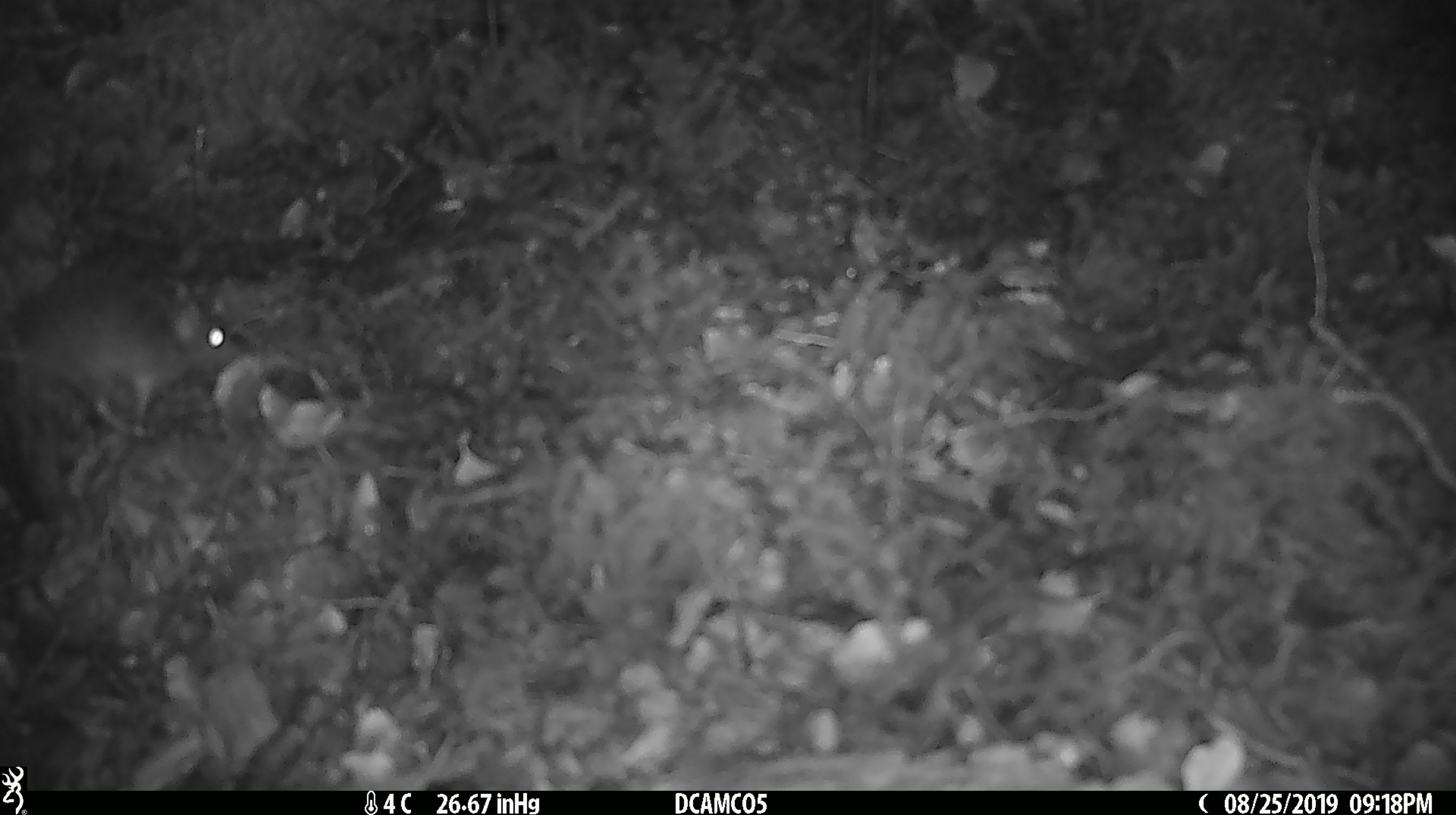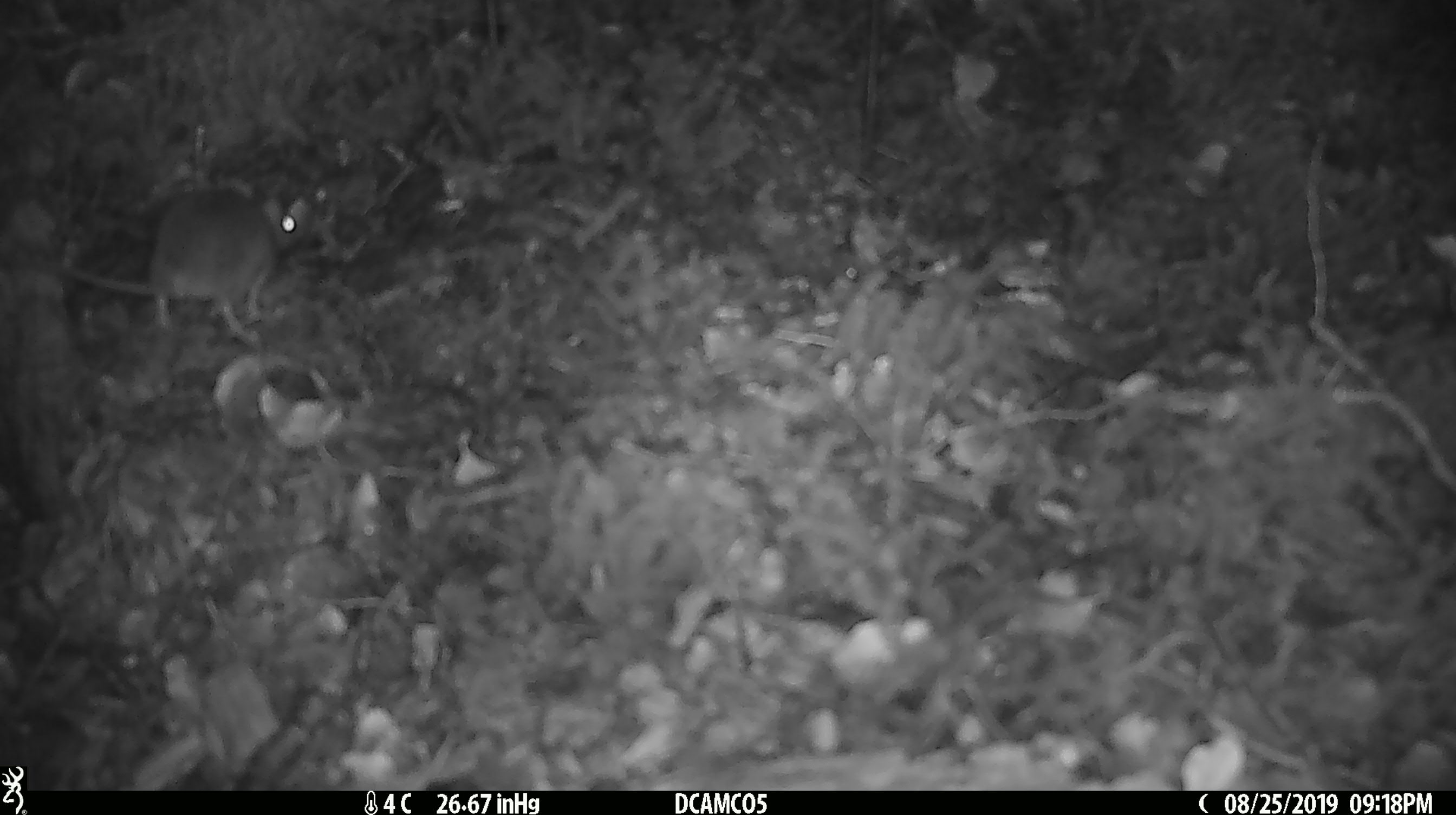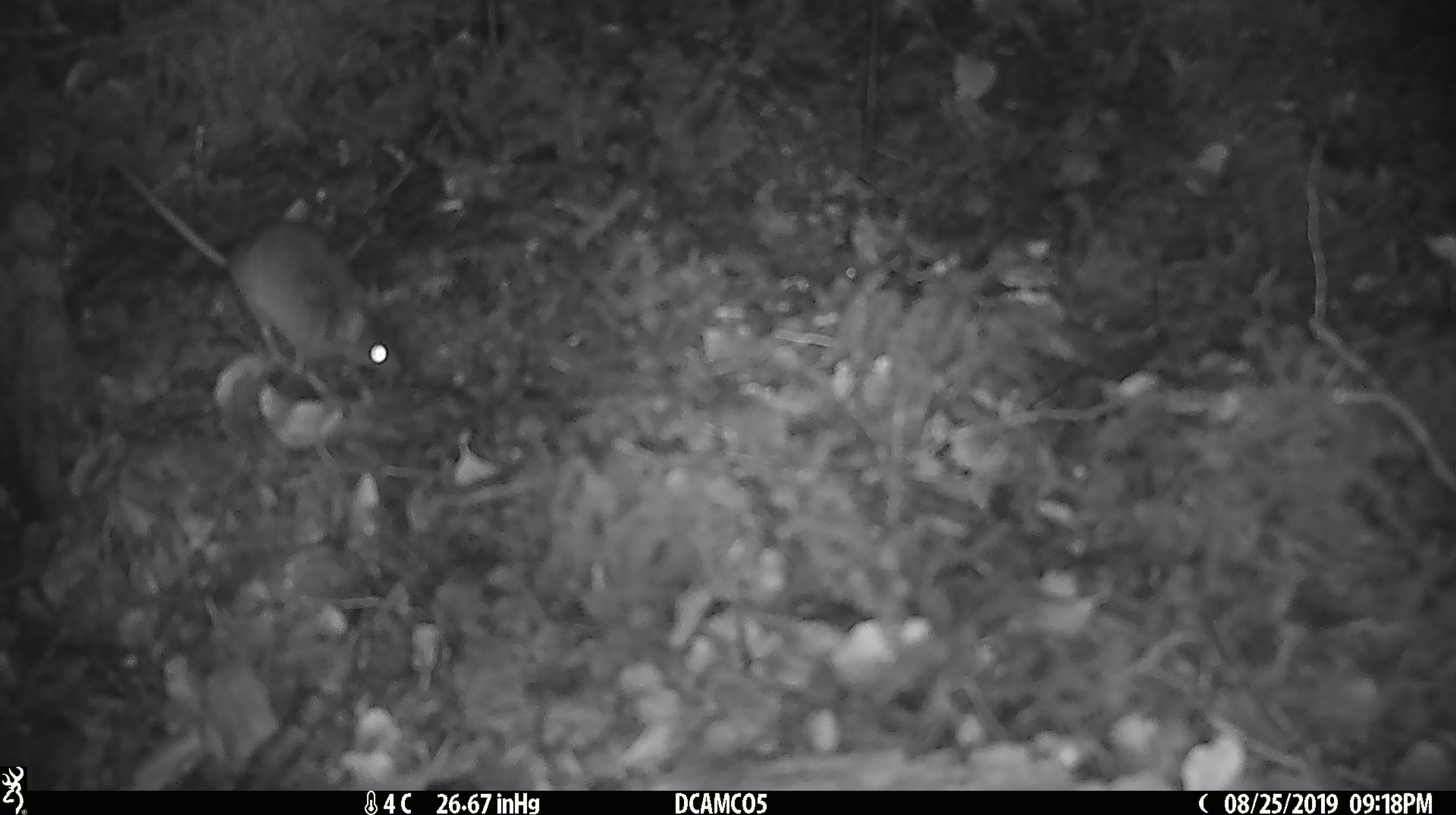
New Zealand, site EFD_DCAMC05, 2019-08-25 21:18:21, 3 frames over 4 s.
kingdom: Animalia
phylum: Chordata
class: Mammalia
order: Rodentia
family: Muridae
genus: Mus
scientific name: Mus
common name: mouse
Mouse (Mus).